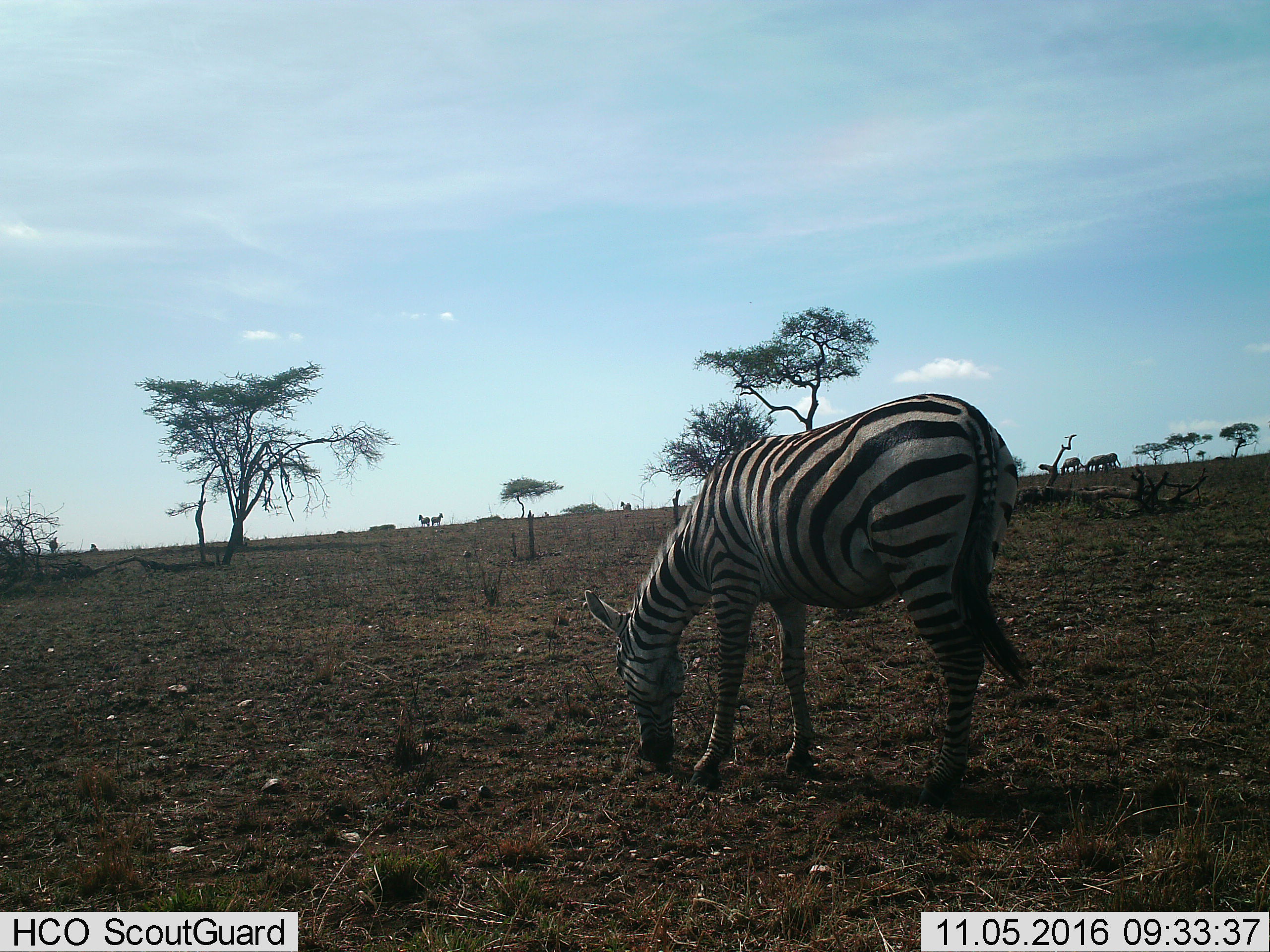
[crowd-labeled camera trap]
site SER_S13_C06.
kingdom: Animalia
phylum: Chordata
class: Mammalia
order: Perissodactyla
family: Equidae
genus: Equus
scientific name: Equus quagga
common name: plains zebra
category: zebraplains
Zebraplains (plains zebra) (Equus quagga), count 7. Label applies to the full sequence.